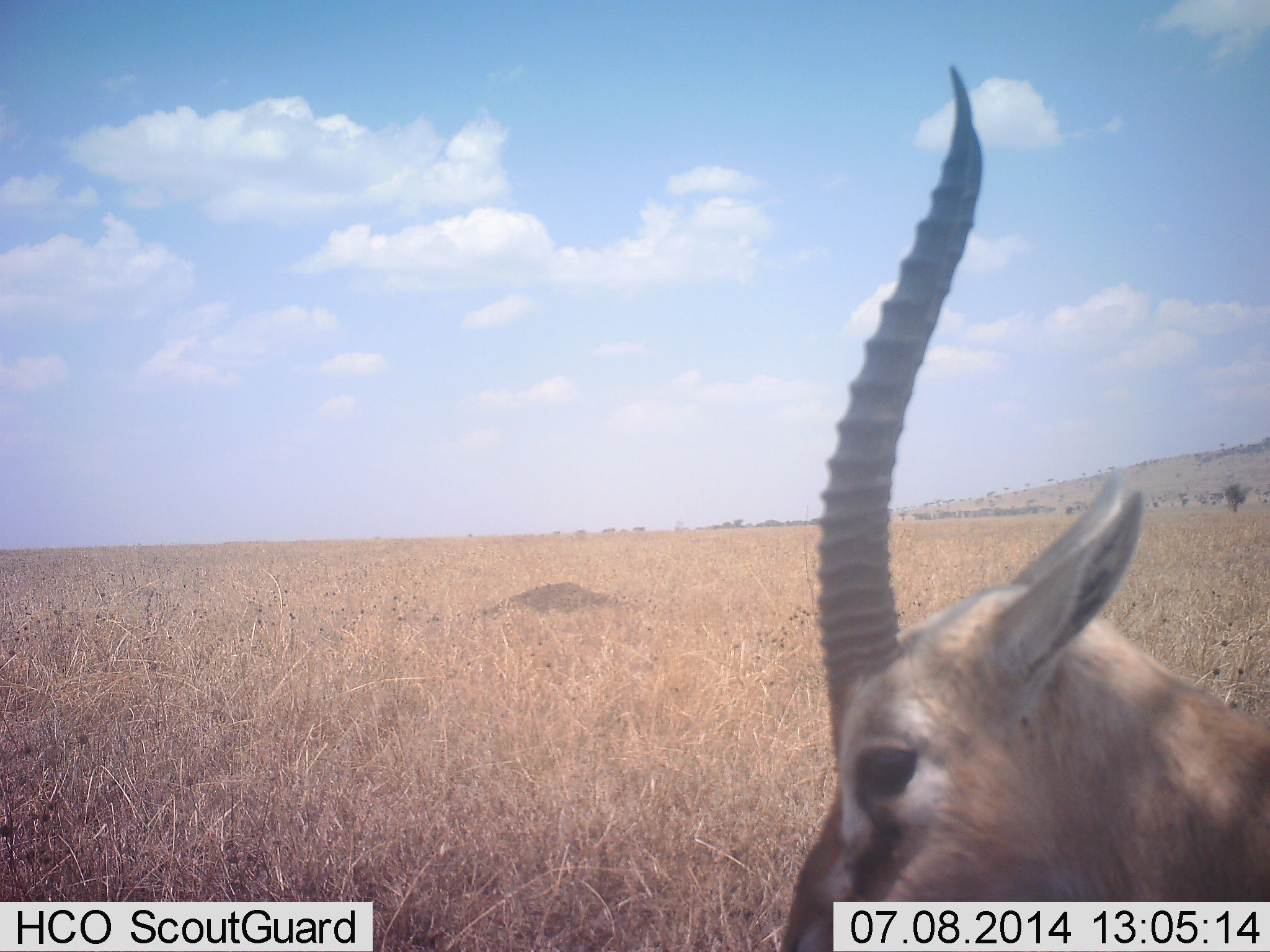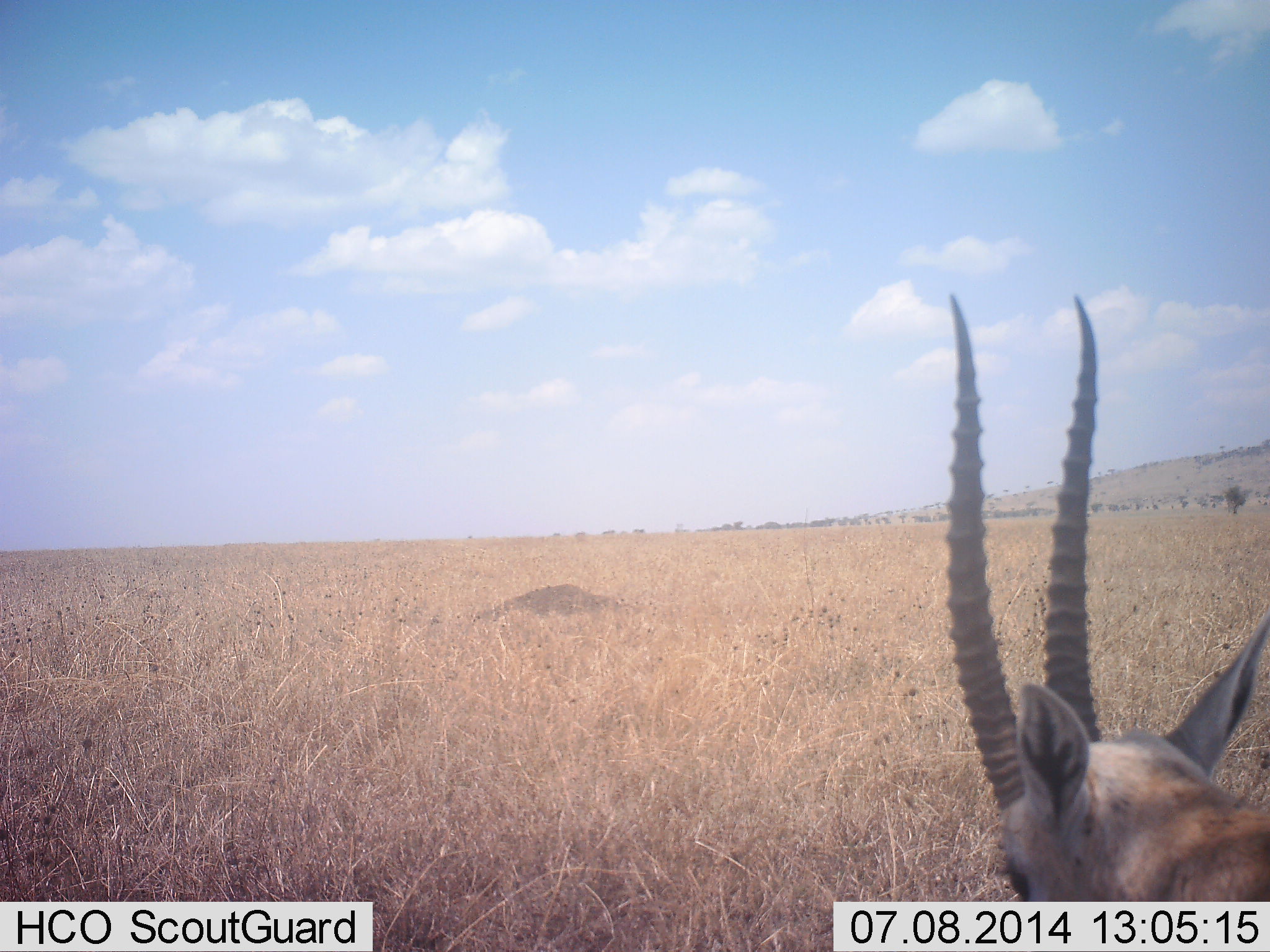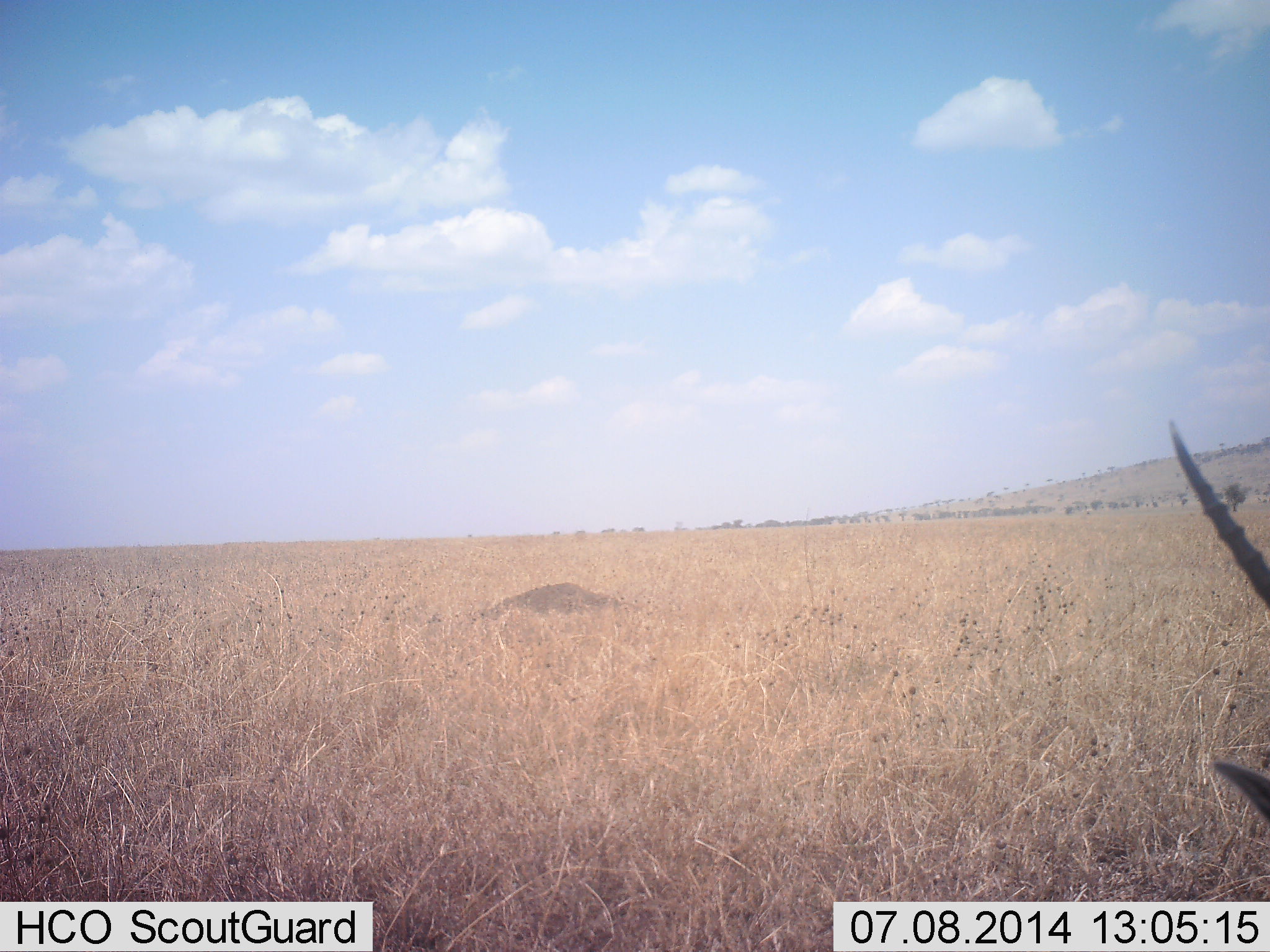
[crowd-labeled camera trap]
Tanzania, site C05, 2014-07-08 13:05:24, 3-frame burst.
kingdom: Animalia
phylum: Chordata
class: Mammalia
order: Artiodactyla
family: Bovidae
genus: Eudorcas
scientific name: Eudorcas thomsonii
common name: thomson's gazelle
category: gazellethomsons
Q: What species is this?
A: Gazellethomsons (thomson's gazelle) (Eudorcas thomsonii).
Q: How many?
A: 1.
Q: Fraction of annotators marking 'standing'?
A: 91%.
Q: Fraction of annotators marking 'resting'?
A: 0%.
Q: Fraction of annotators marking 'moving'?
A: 9%.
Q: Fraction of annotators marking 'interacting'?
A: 0%.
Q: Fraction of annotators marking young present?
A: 0%.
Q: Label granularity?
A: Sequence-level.